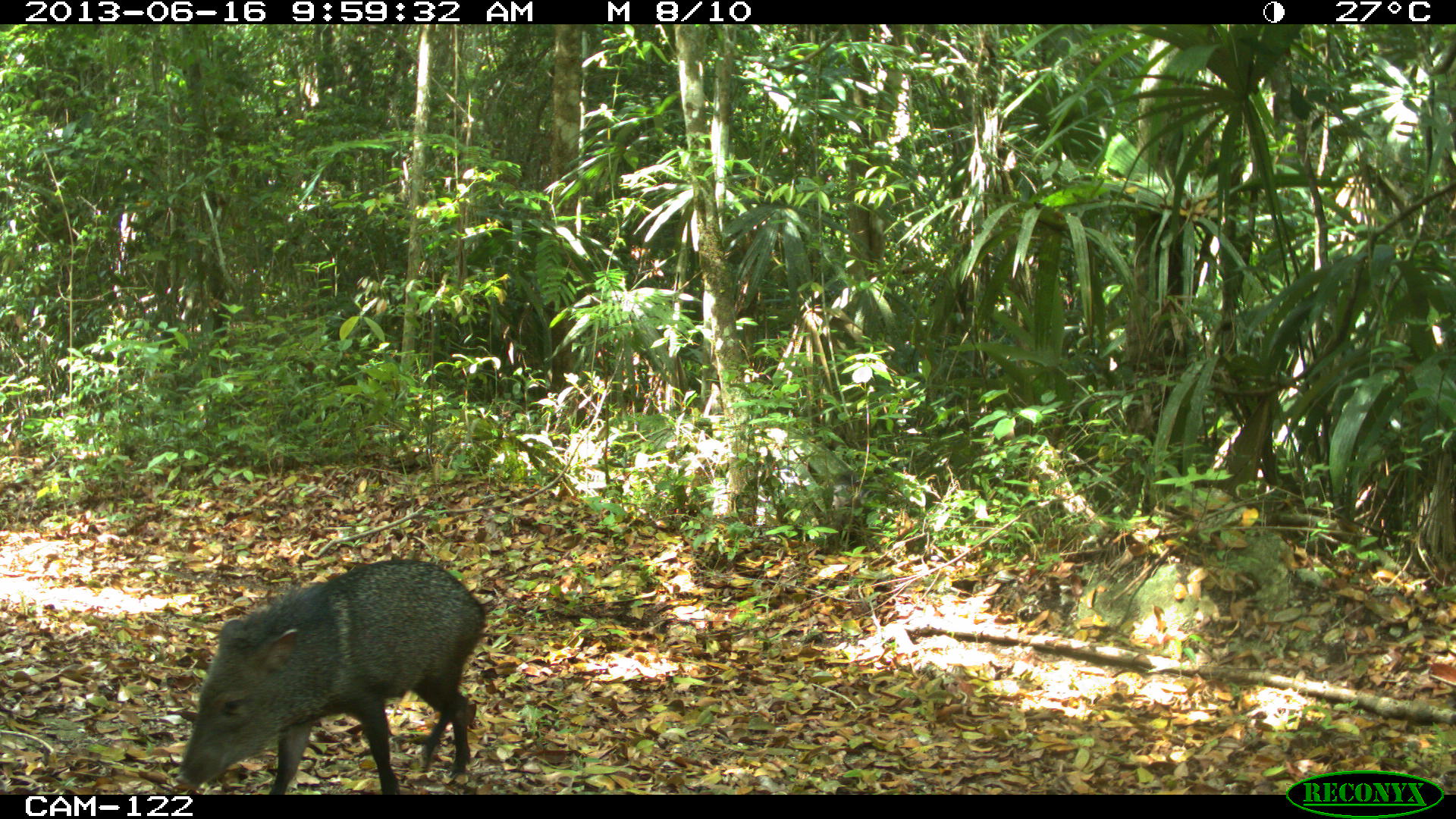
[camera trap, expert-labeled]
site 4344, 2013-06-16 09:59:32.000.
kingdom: Animalia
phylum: Chordata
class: Mammalia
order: Artiodactyla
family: Tayassuidae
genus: Pecari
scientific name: Pecari tajacu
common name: collared peccary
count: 3